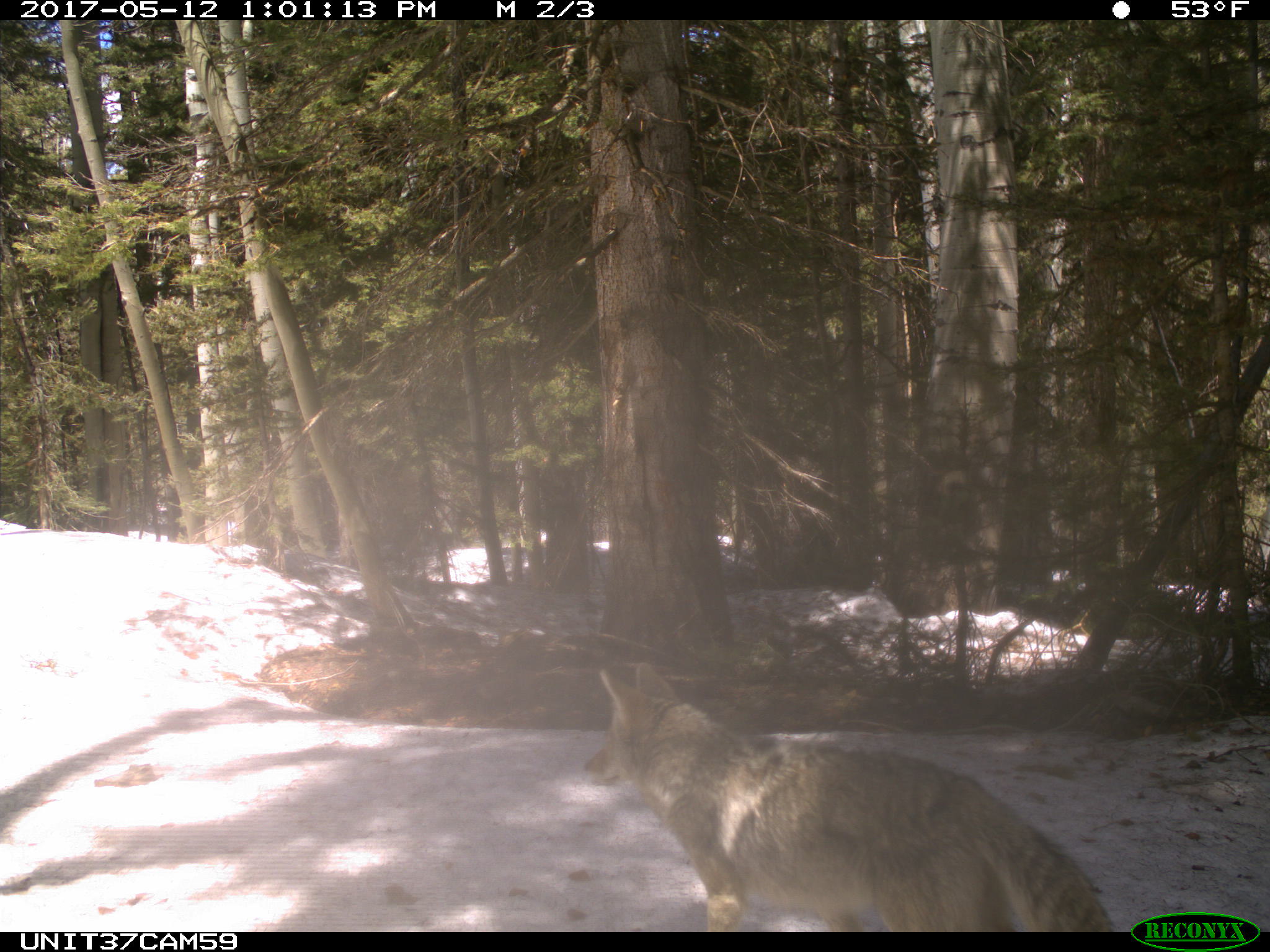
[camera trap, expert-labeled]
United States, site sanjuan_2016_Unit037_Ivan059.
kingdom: Animalia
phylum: Chordata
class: Mammalia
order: Carnivora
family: Canidae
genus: Canis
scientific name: Canis latrans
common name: coyote